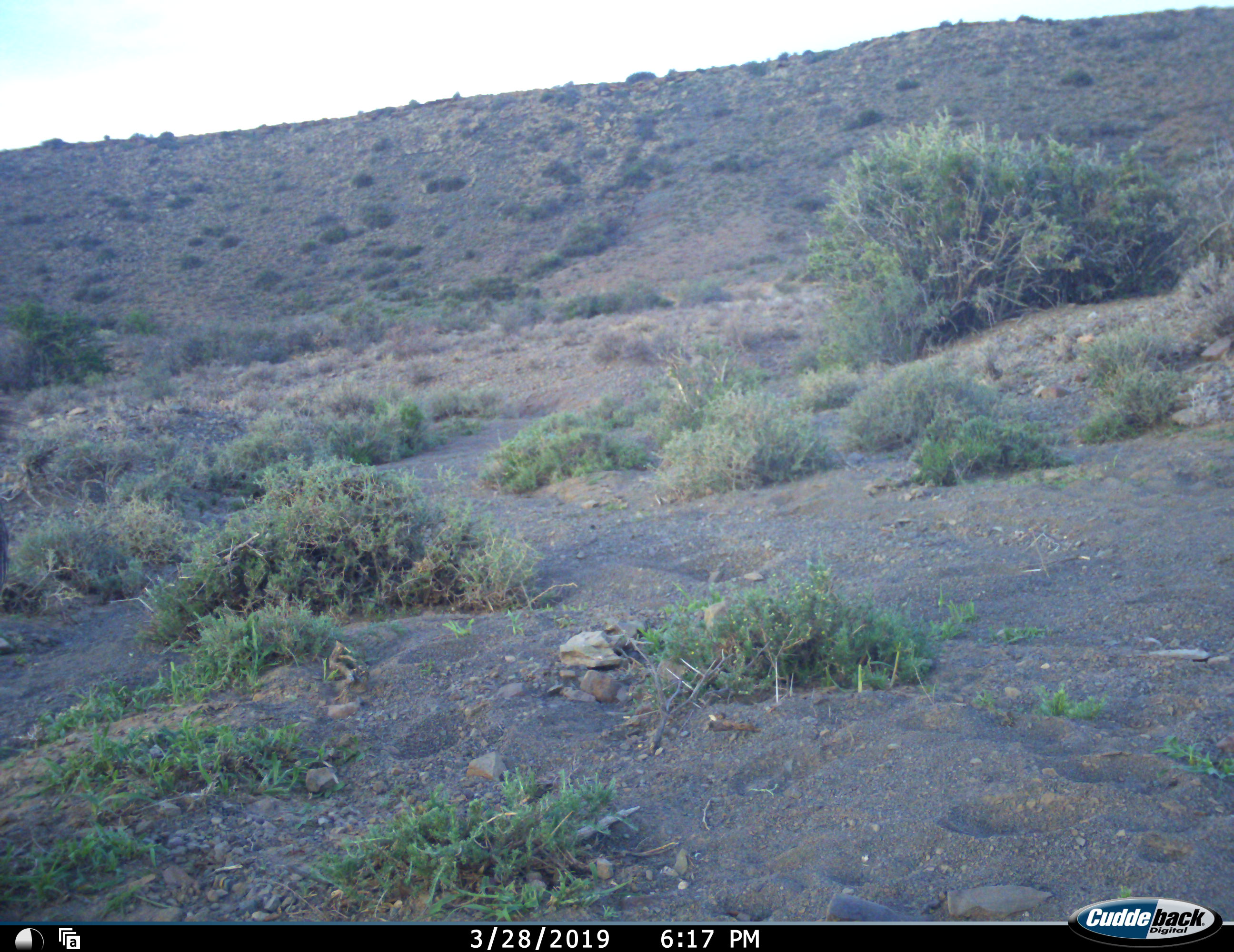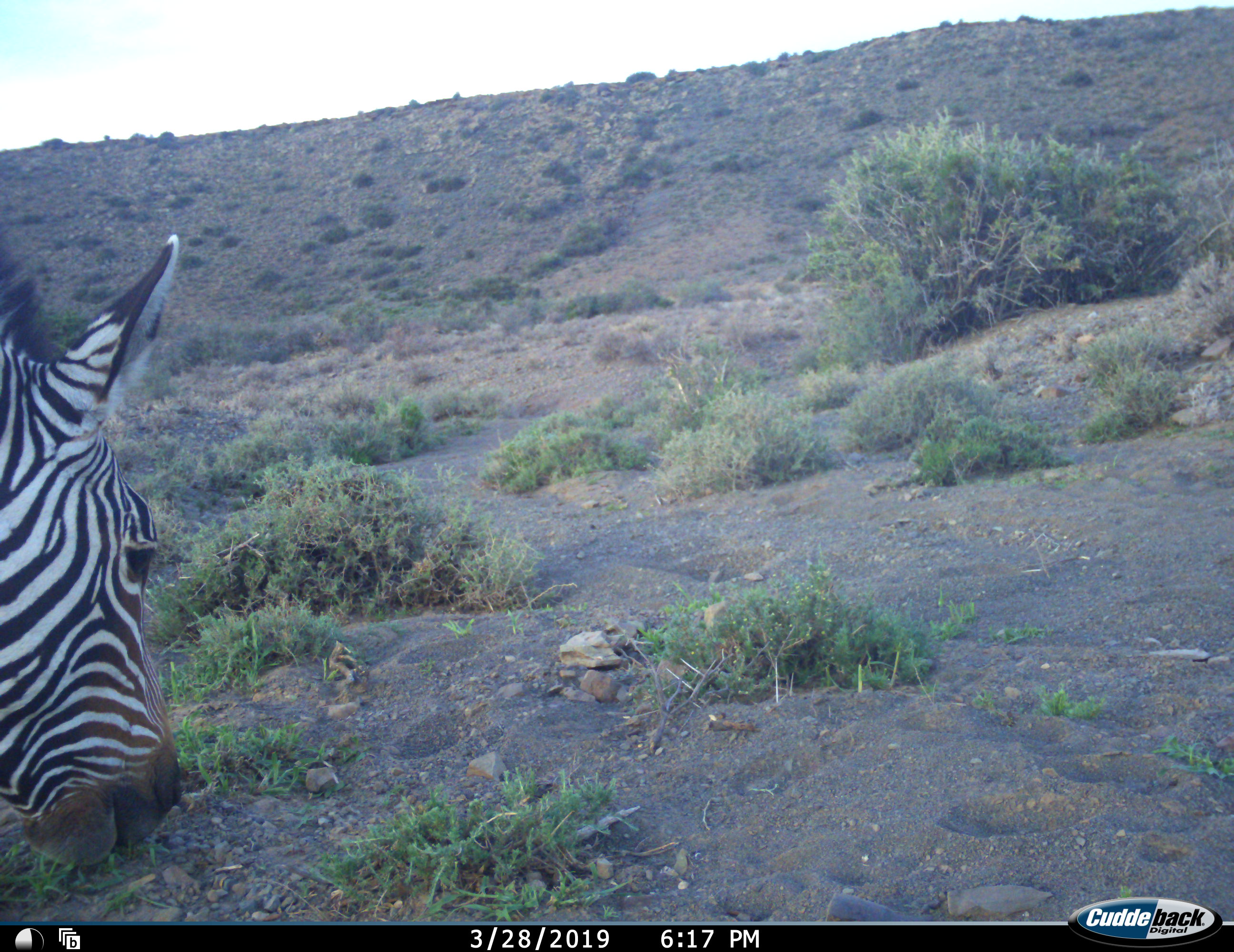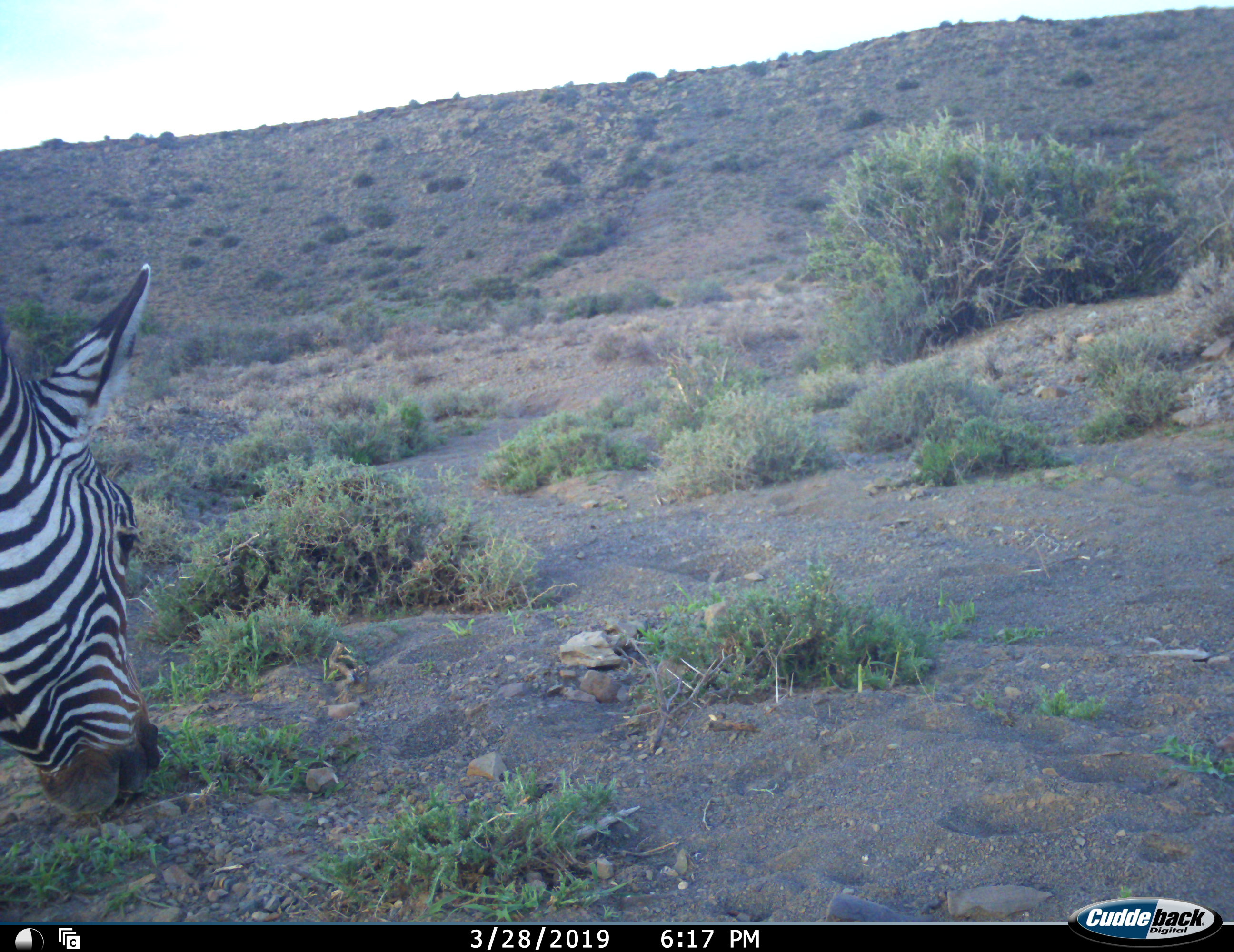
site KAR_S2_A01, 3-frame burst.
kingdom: Animalia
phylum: Chordata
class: Mammalia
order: Perissodactyla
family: Equidae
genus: Equus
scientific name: Equus zebra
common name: mountain zebra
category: zebramountain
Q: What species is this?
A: Zebramountain (mountain zebra) (Equus zebra).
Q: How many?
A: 1.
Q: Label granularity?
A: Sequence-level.